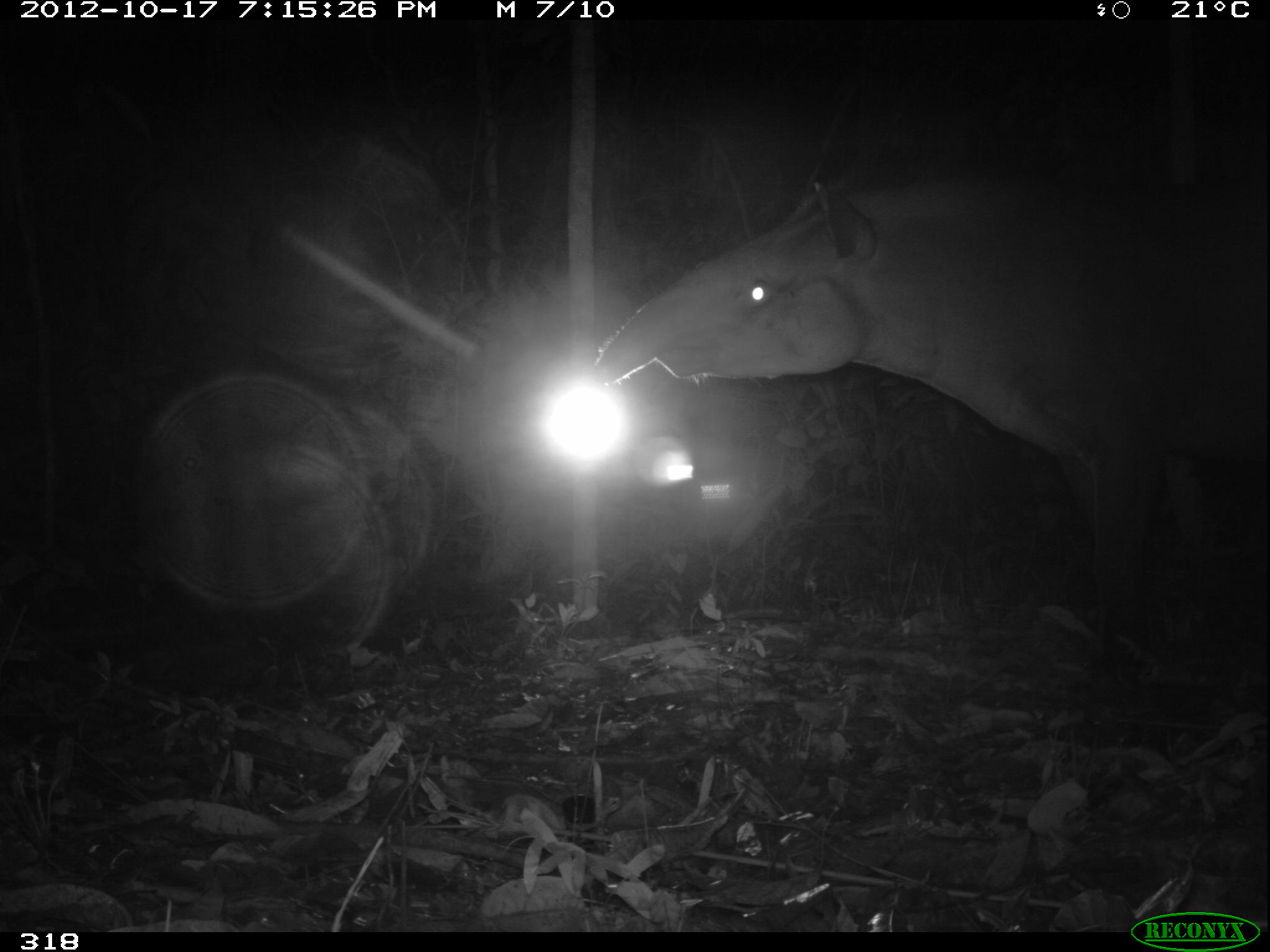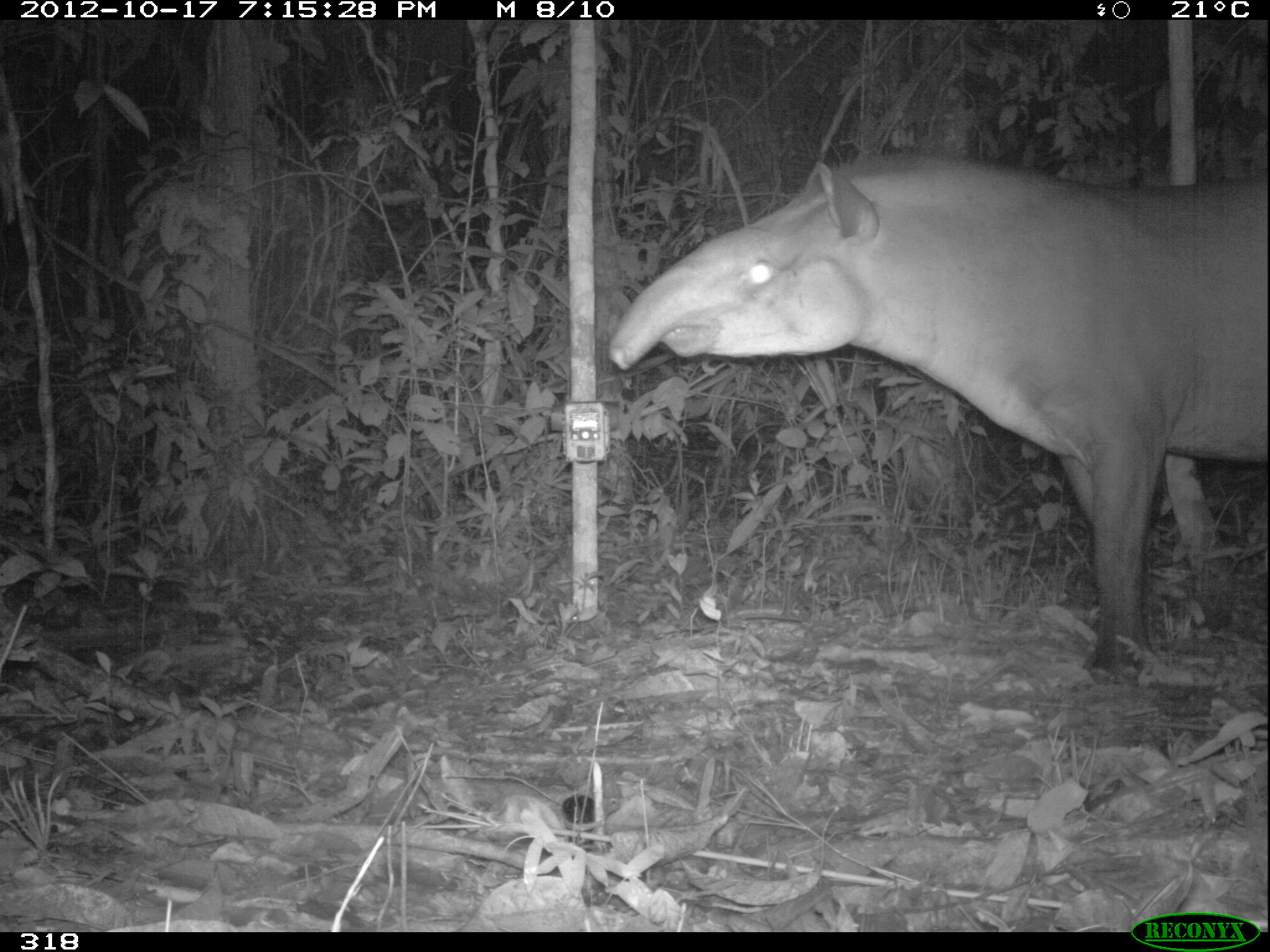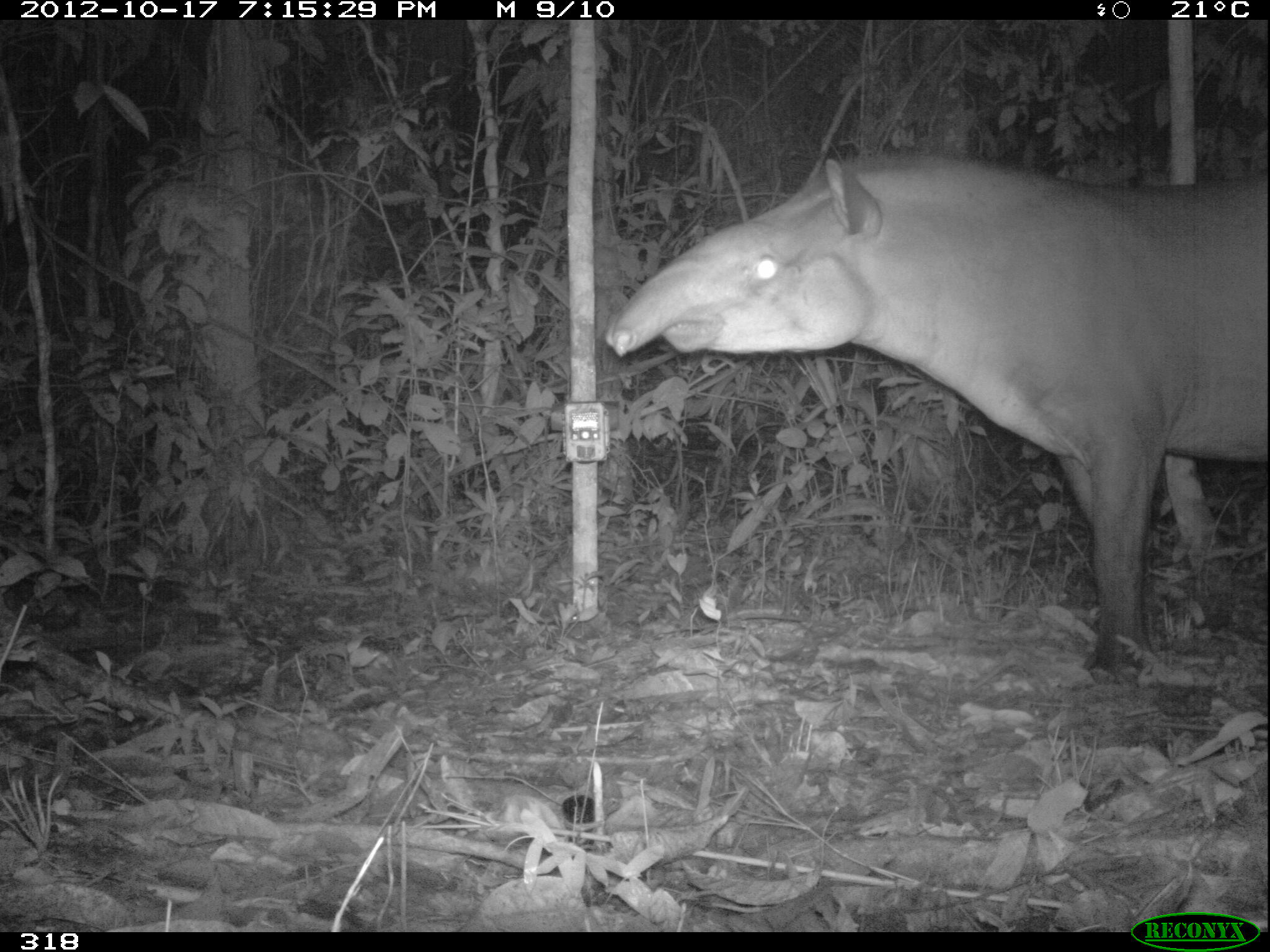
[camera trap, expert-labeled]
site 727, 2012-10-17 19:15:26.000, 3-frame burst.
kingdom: Animalia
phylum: Chordata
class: Mammalia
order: Perissodactyla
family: Tapiridae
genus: Tapirus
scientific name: Tapirus terrestris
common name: south american tapir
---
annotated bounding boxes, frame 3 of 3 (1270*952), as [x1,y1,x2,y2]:
tapirus terrestris: [605,149,1267,686]